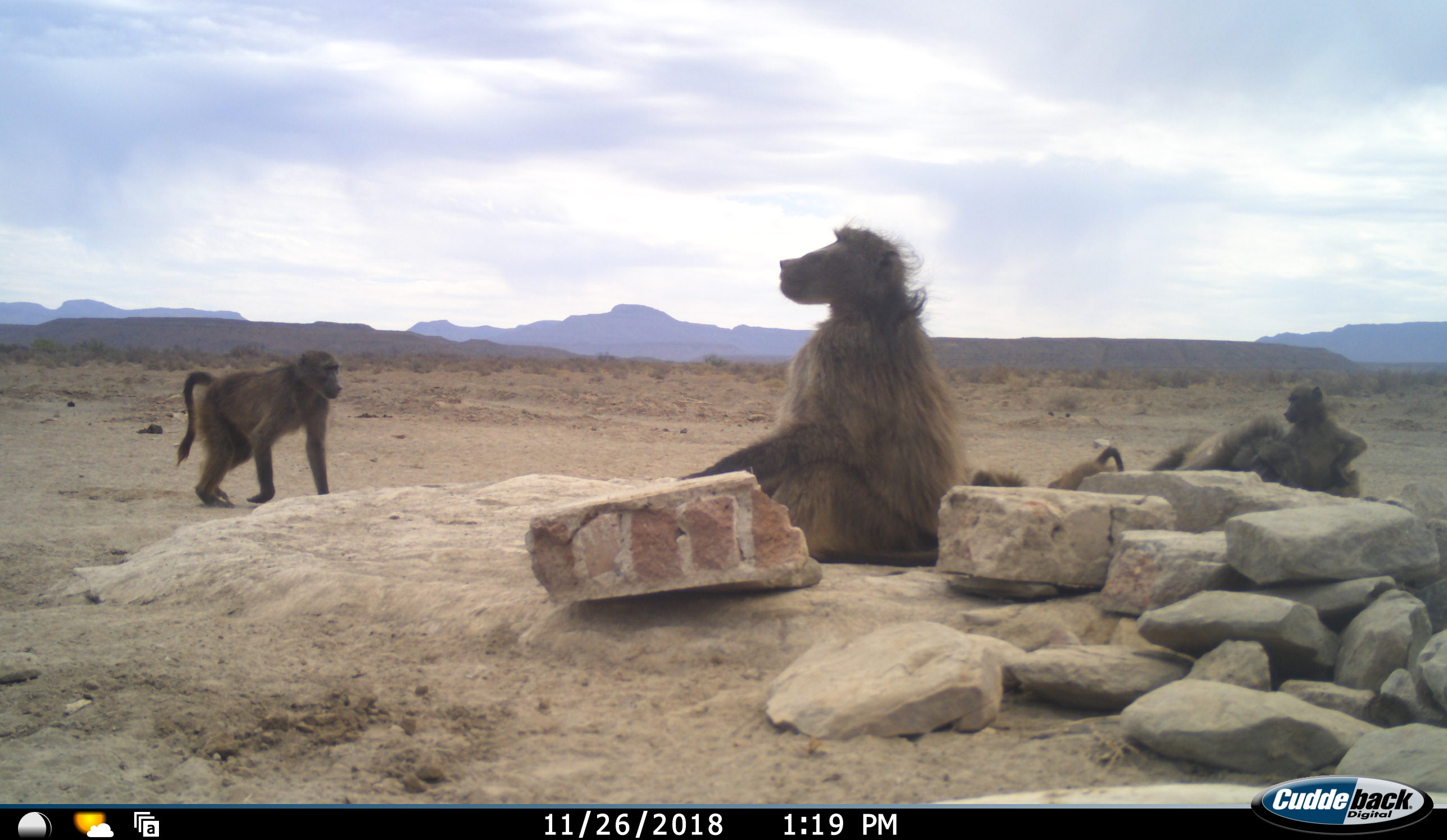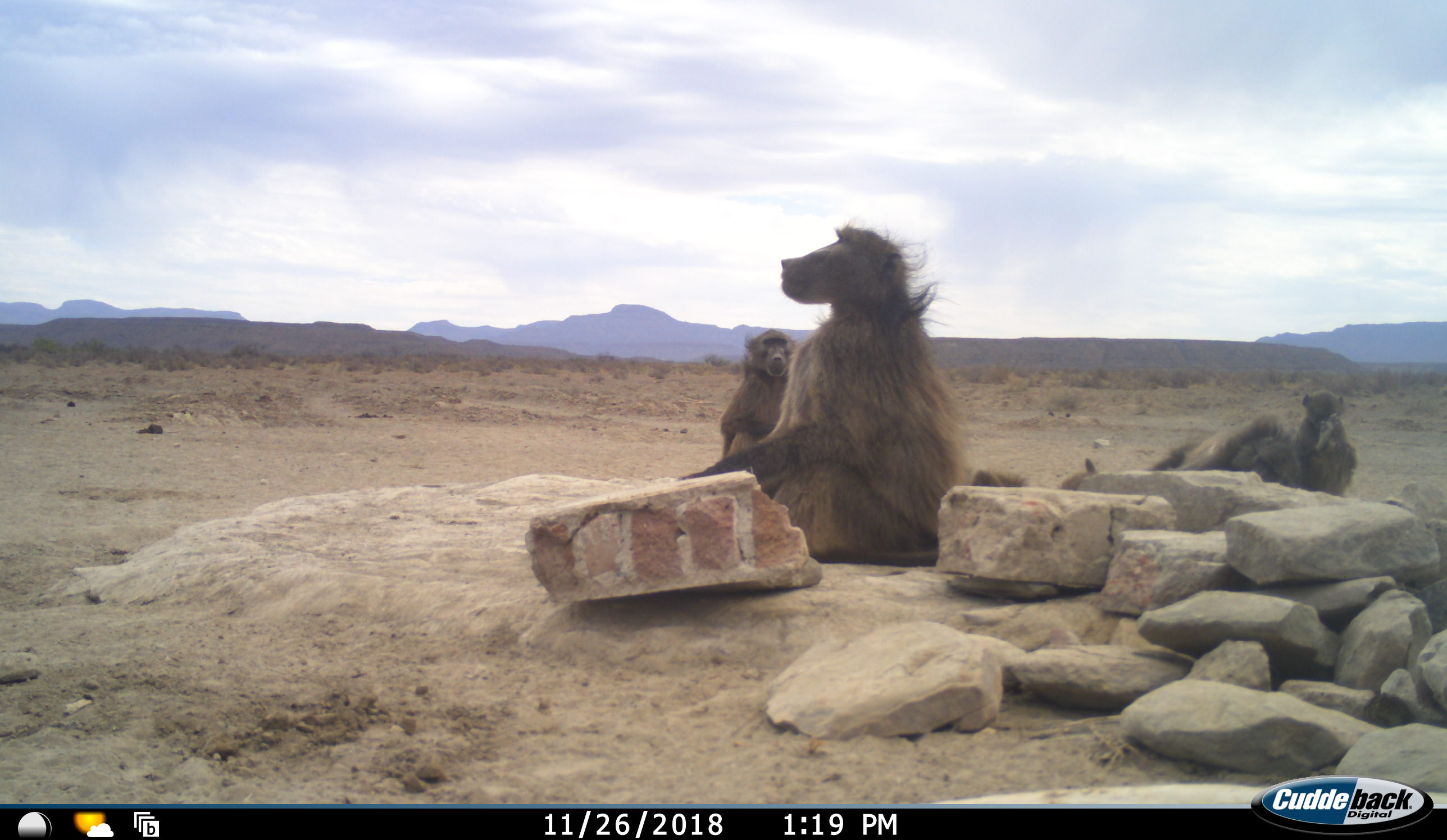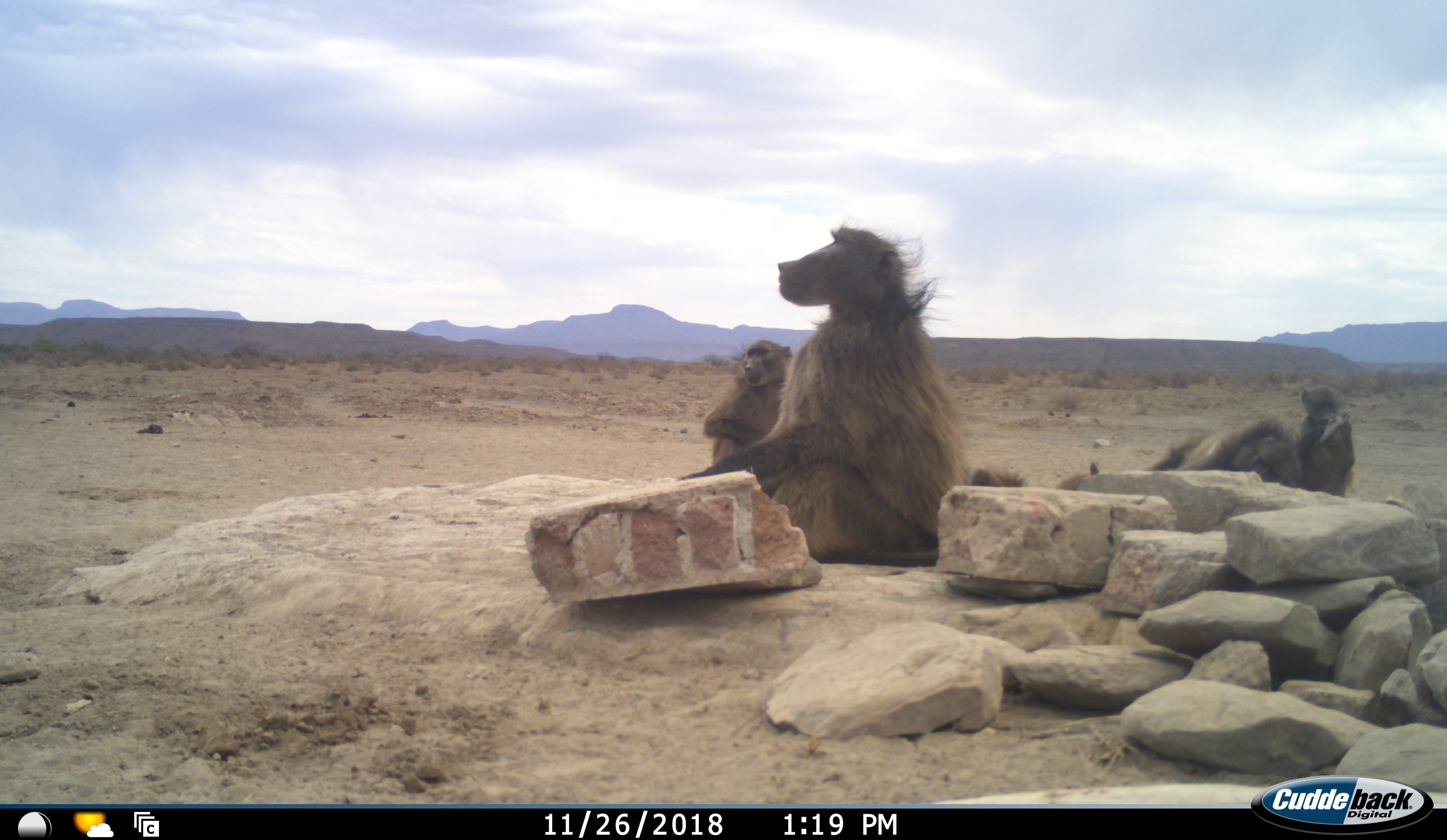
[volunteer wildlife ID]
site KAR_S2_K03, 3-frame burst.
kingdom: Animalia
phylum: Chordata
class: Mammalia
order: Primates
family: Cercopithecidae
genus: Papio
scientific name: Papio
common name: baboon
Baboon (Papio), count 5. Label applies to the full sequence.